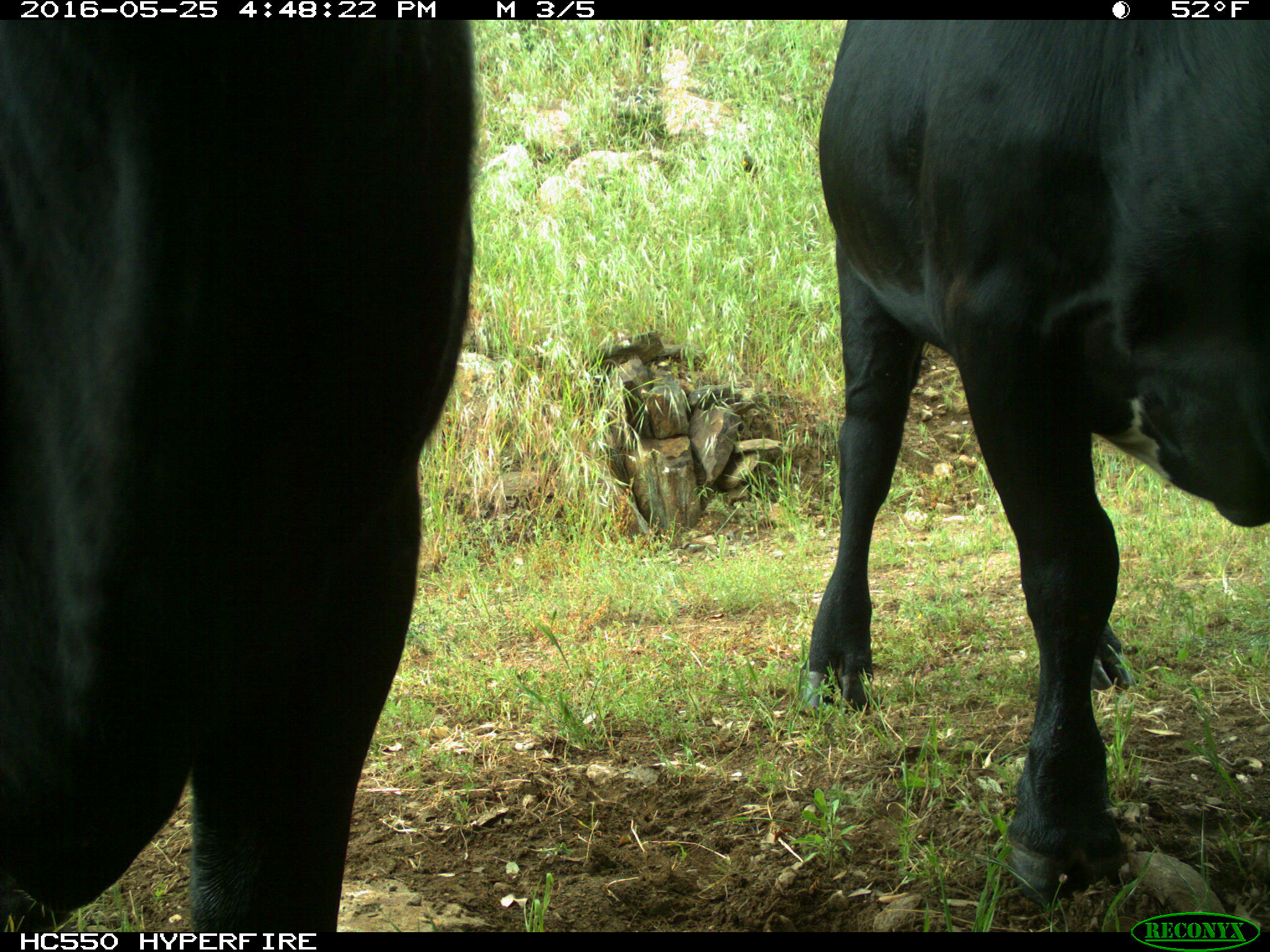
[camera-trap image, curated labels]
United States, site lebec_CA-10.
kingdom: Animalia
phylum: Chordata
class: Mammalia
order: Artiodactyla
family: Bovidae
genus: Bos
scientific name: Bos taurus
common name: domestic cow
Bos taurus (domestic cow).